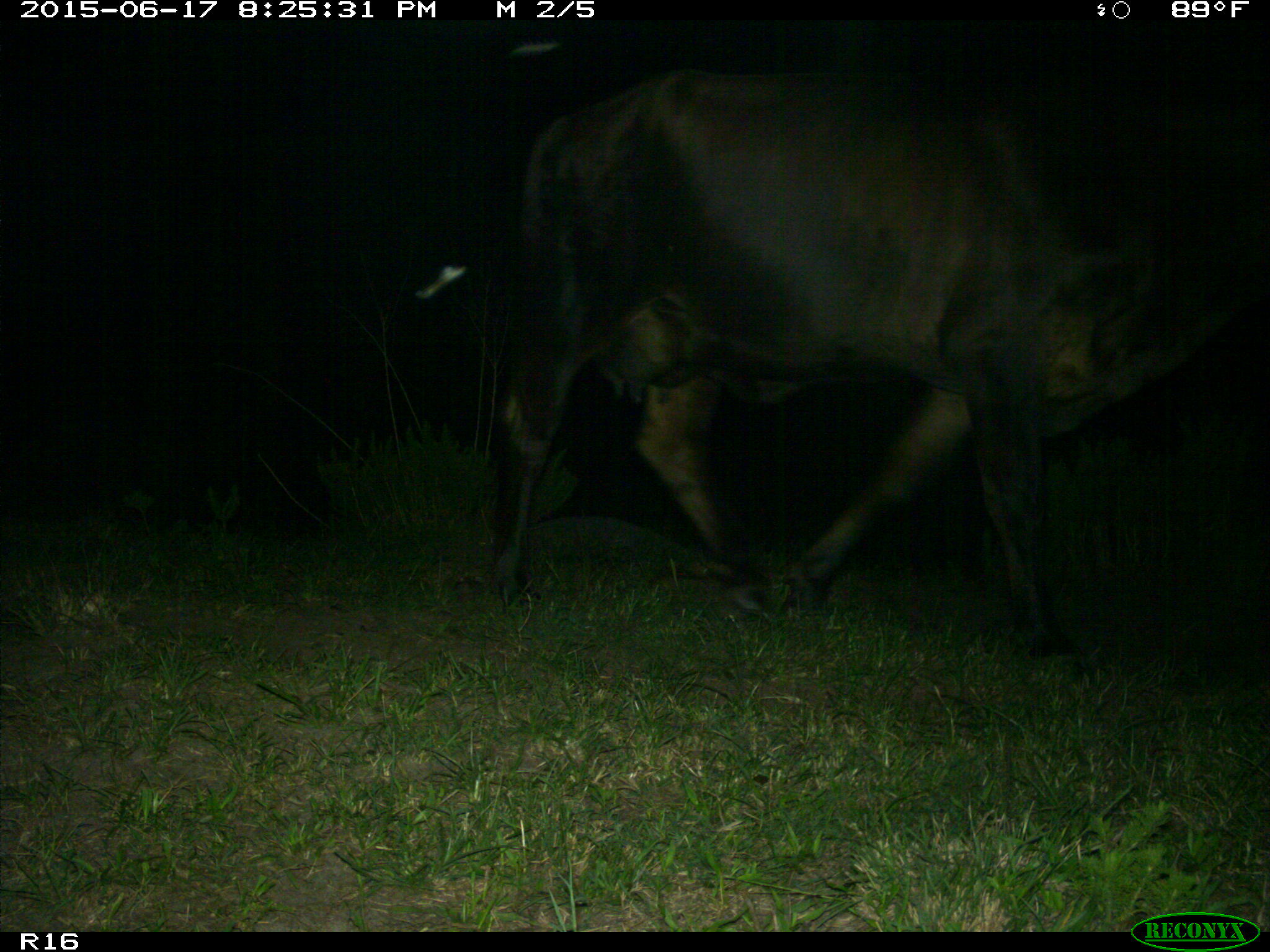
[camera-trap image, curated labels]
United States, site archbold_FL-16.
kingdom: Animalia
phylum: Chordata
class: Mammalia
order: Artiodactyla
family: Bovidae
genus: Bos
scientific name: Bos taurus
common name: domestic cow